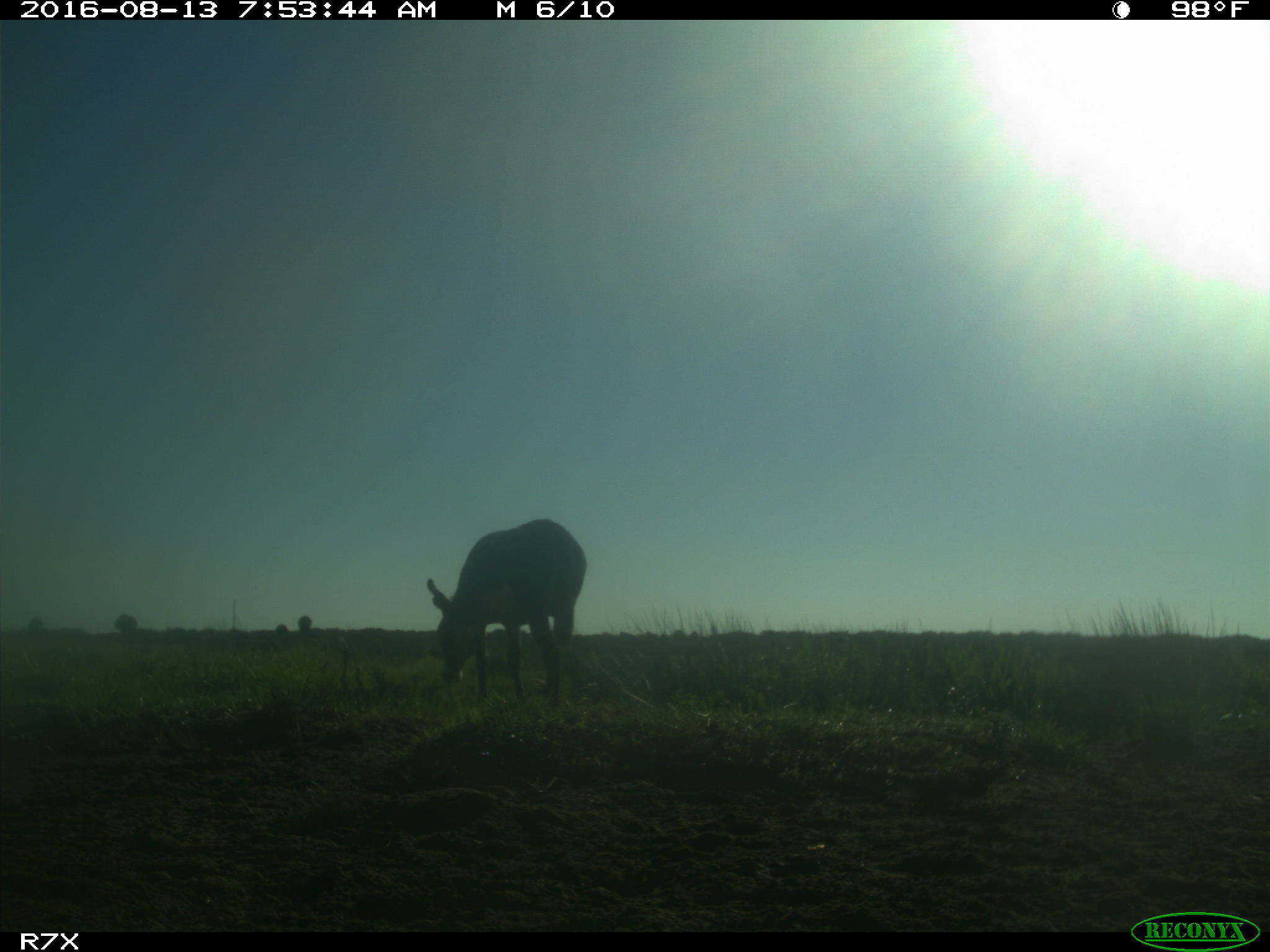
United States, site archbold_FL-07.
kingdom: Animalia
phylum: Chordata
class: Mammalia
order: Perissodactyla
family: Equidae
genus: Equus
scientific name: Equus africanus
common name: african wild ass